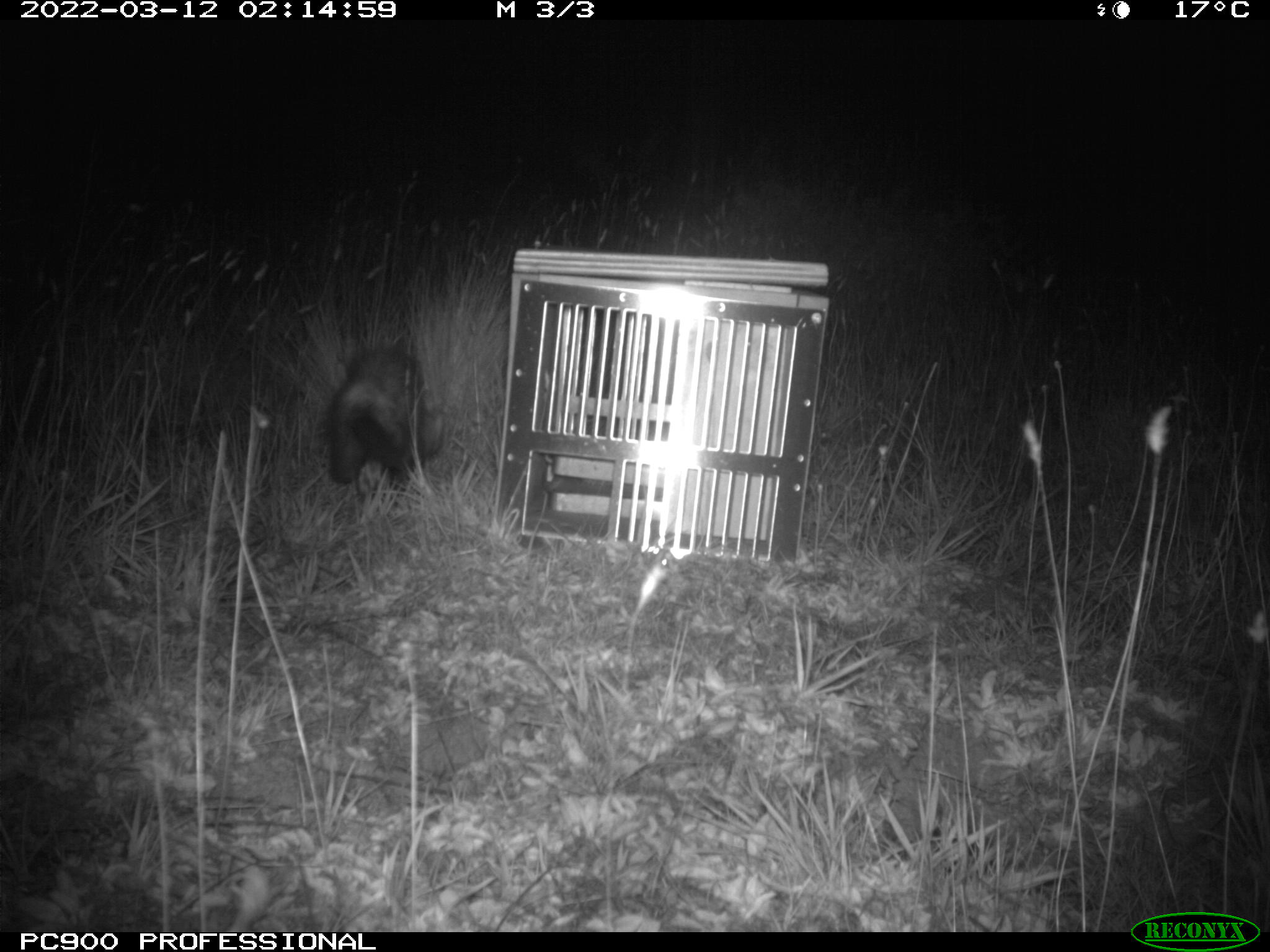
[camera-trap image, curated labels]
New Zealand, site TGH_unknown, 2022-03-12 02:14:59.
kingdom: Animalia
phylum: Chordata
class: Mammalia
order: Carnivora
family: Mustelidae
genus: Mustela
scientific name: Mustela furo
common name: ferret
Ferret (Mustela furo).